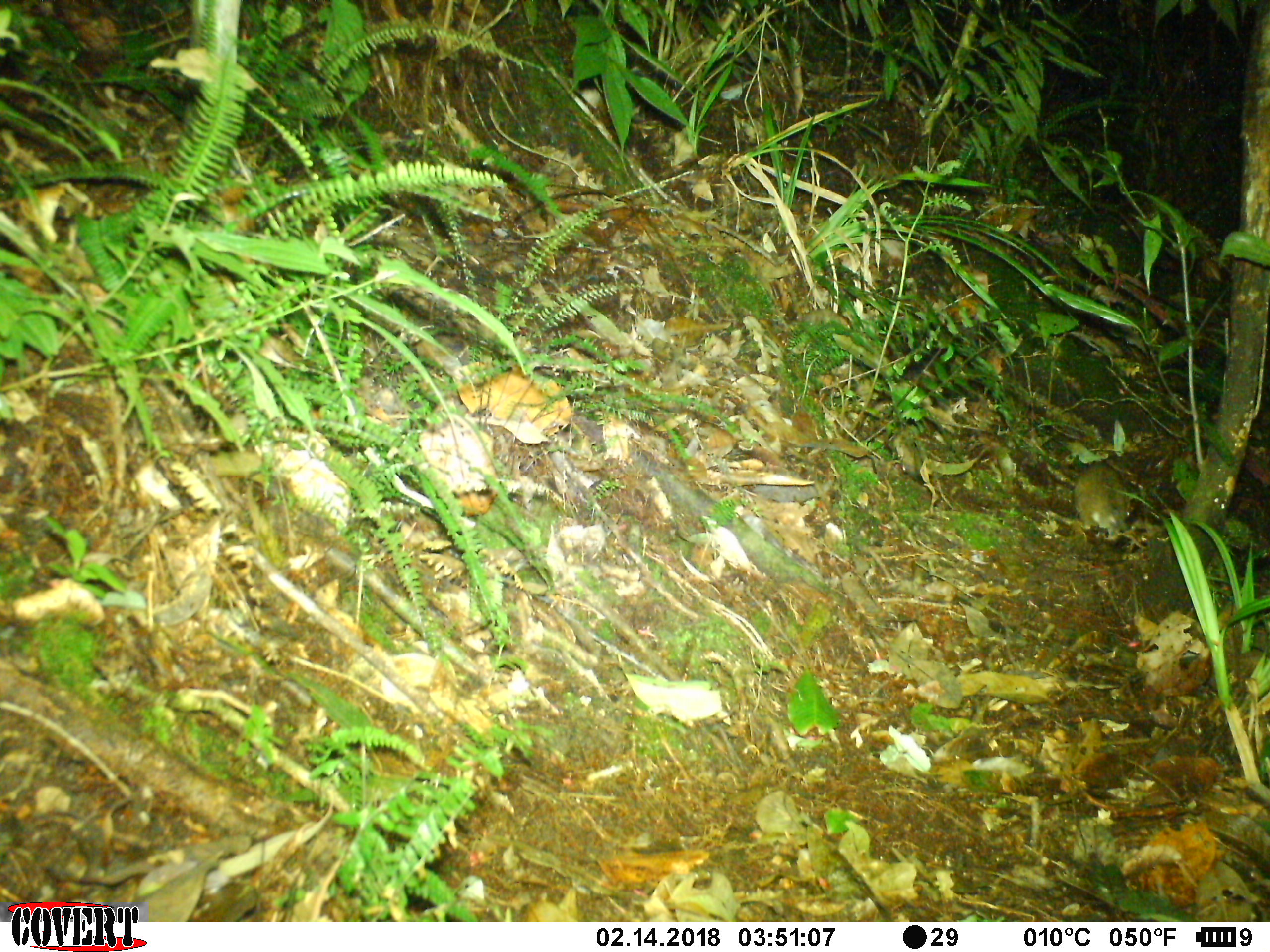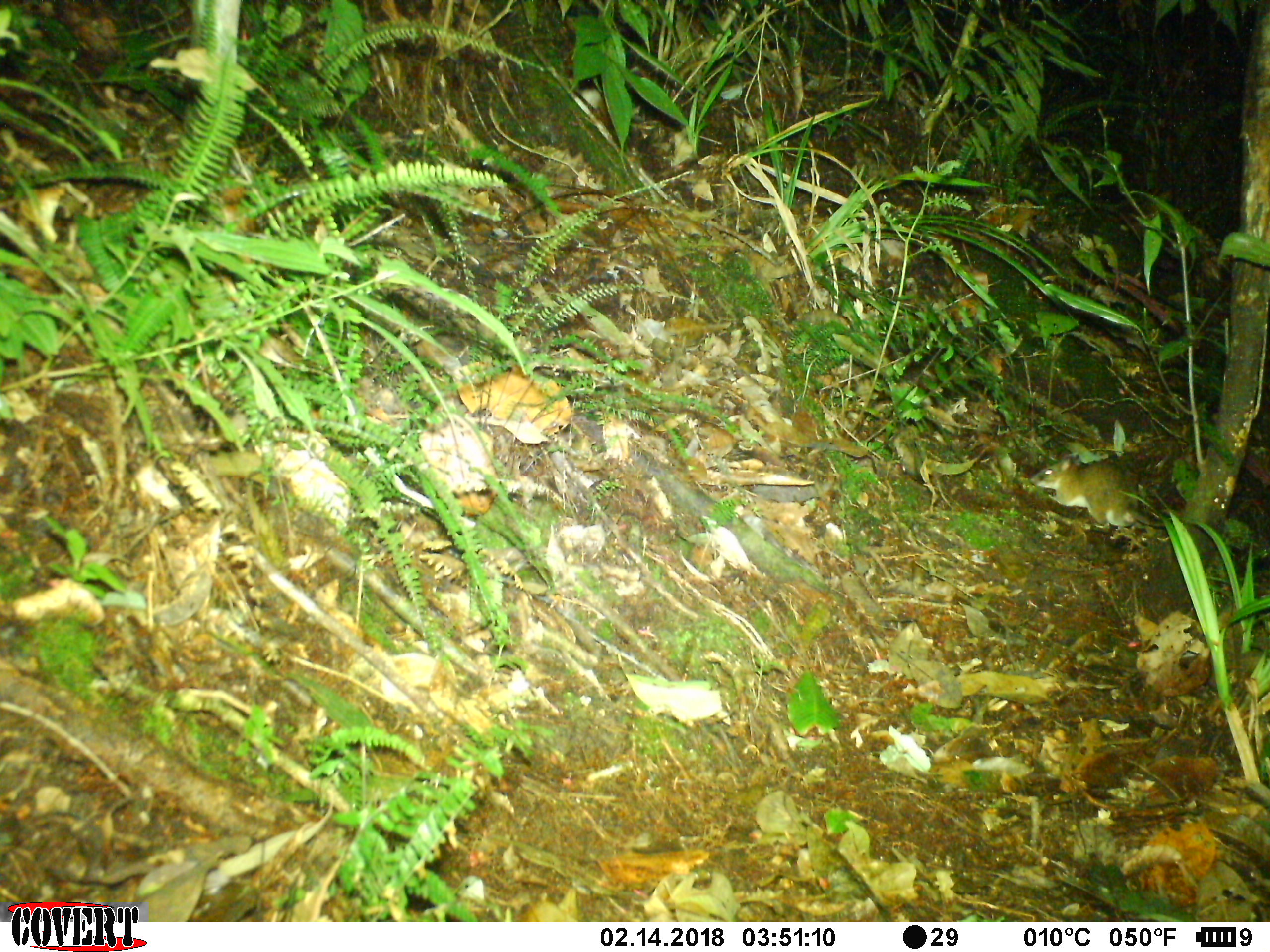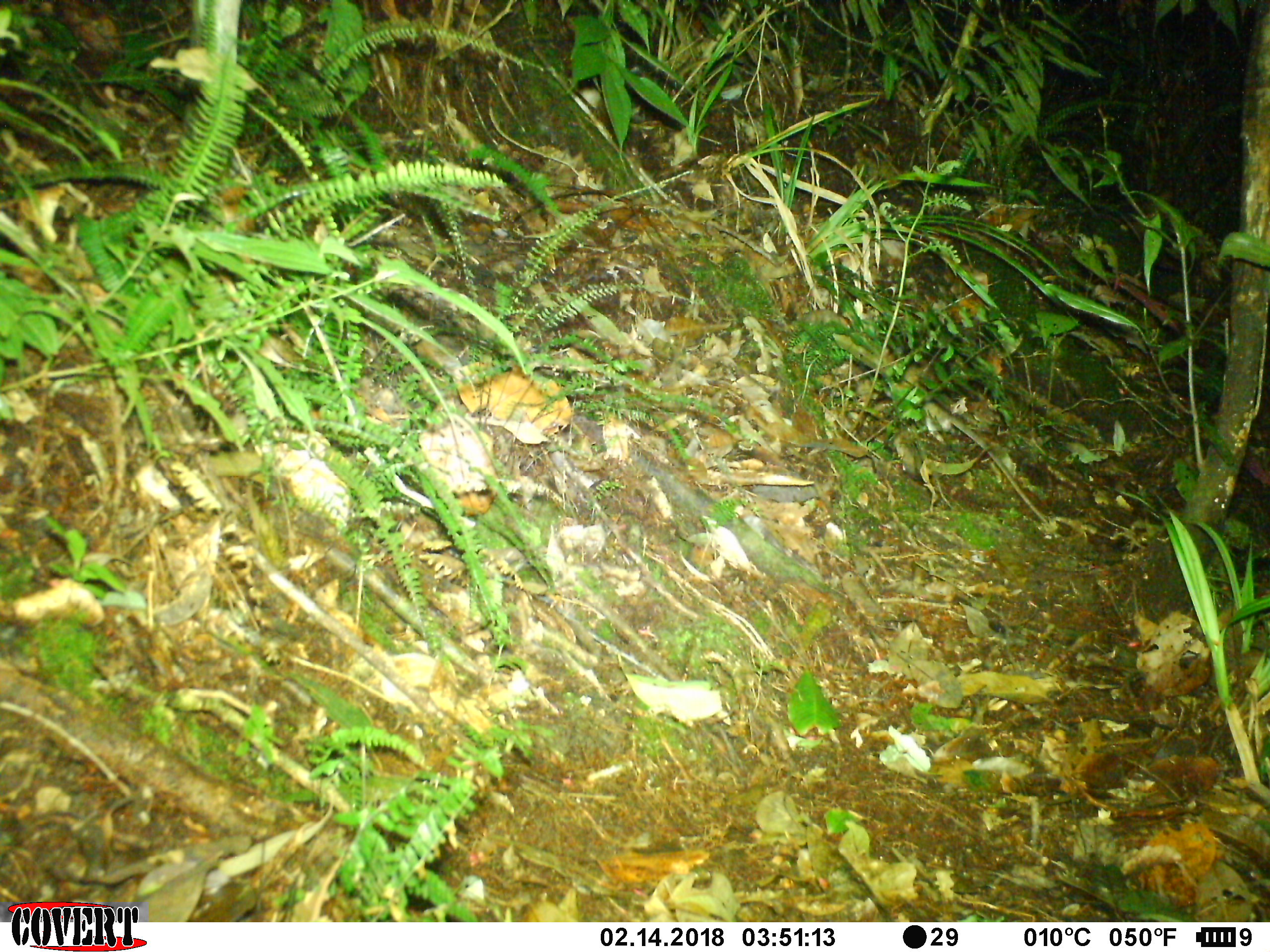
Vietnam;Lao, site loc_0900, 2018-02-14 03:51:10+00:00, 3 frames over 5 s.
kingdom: Animalia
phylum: Chordata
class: Mammalia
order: Rodentia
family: Muridae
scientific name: Muridae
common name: old-world mice and rats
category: unidentified murid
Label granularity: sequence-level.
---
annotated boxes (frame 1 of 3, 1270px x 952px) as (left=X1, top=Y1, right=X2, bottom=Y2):
unidentified murid: (left=1074, top=463, right=1131, bottom=544)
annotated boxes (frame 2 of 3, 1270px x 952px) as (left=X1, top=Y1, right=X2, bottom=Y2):
unidentified murid: (left=1030, top=453, right=1165, bottom=536)